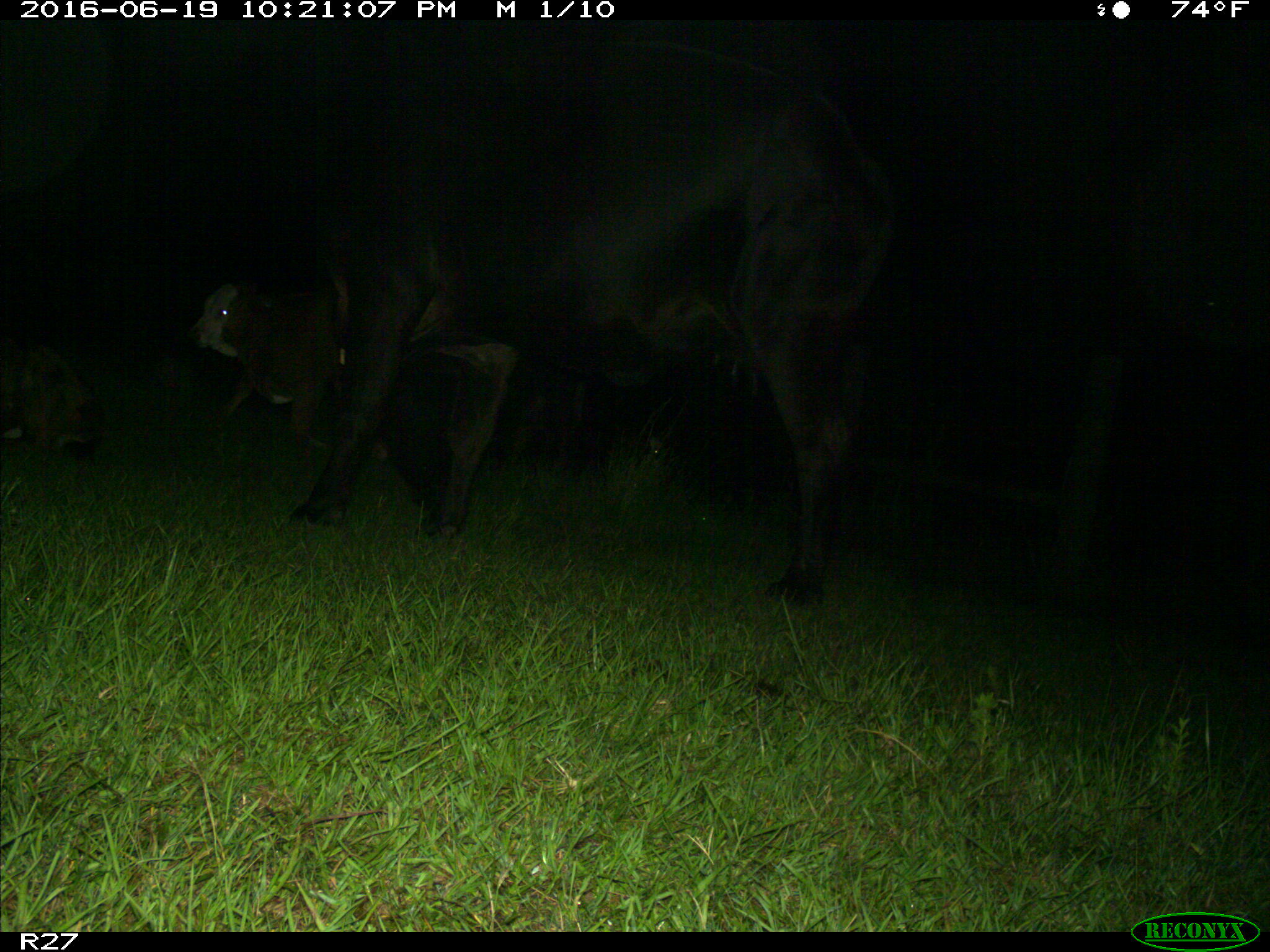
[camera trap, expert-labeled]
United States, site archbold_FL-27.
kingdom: Animalia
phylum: Chordata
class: Mammalia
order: Artiodactyla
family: Bovidae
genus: Bos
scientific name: Bos taurus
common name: domestic cow